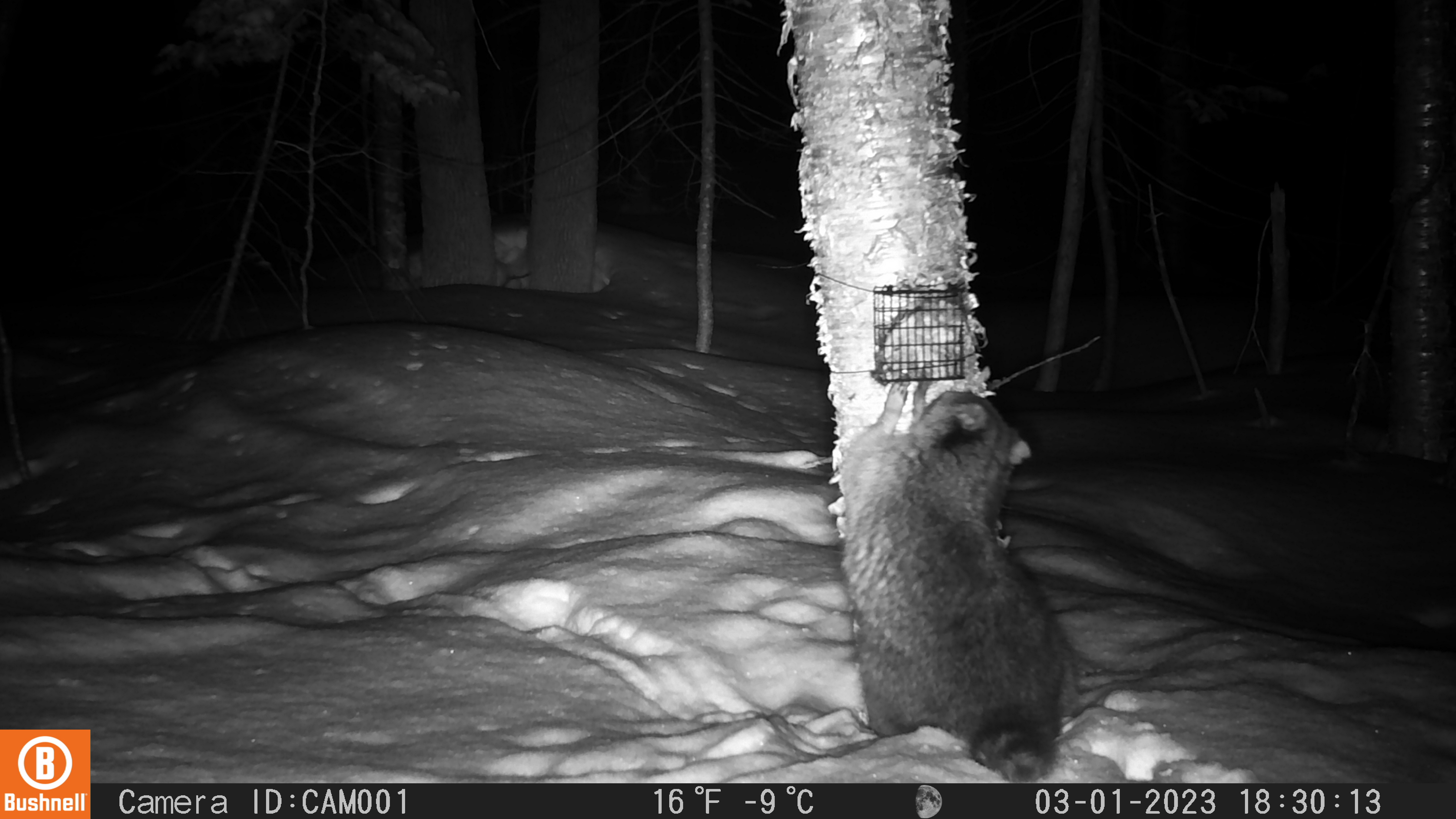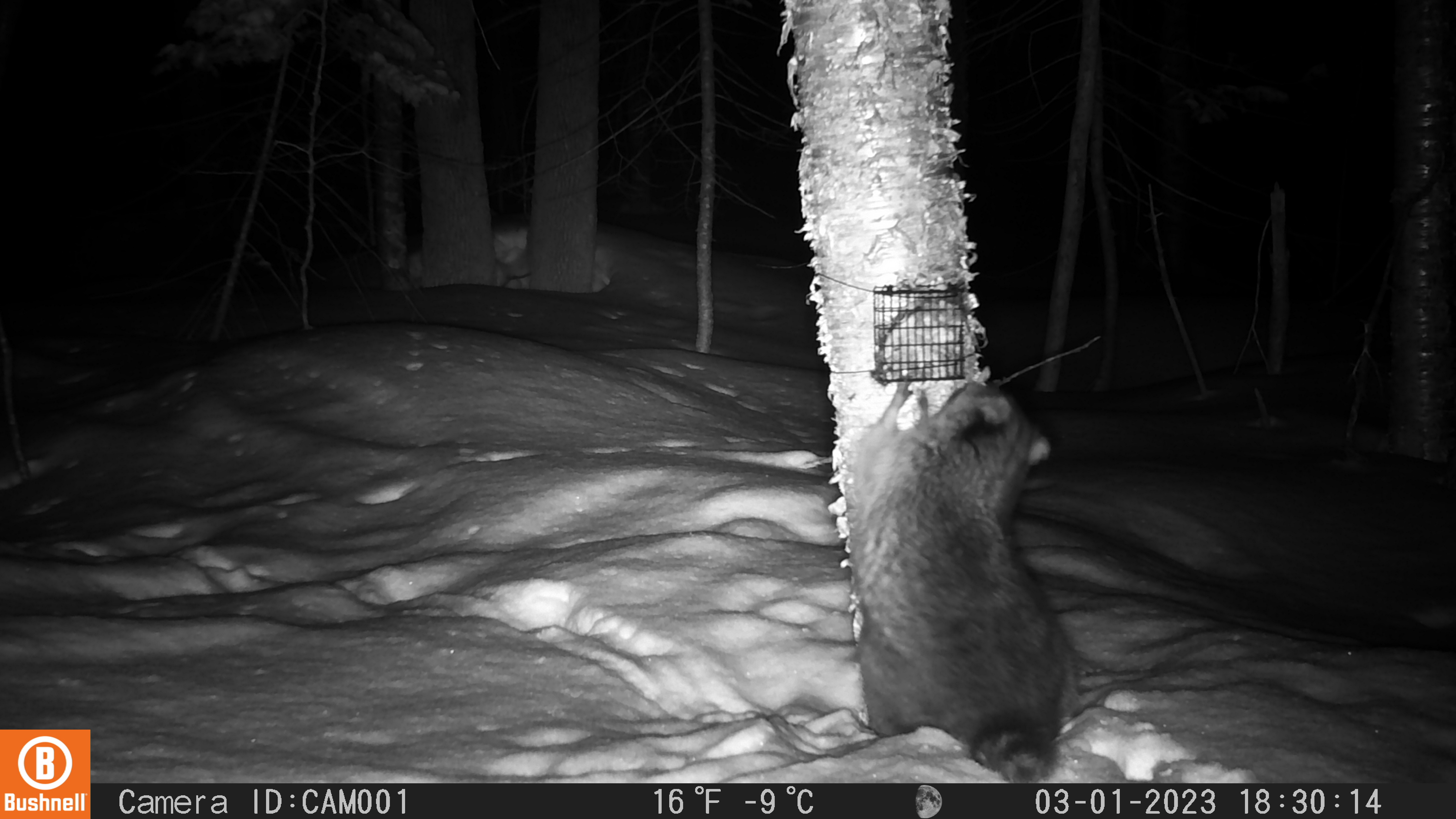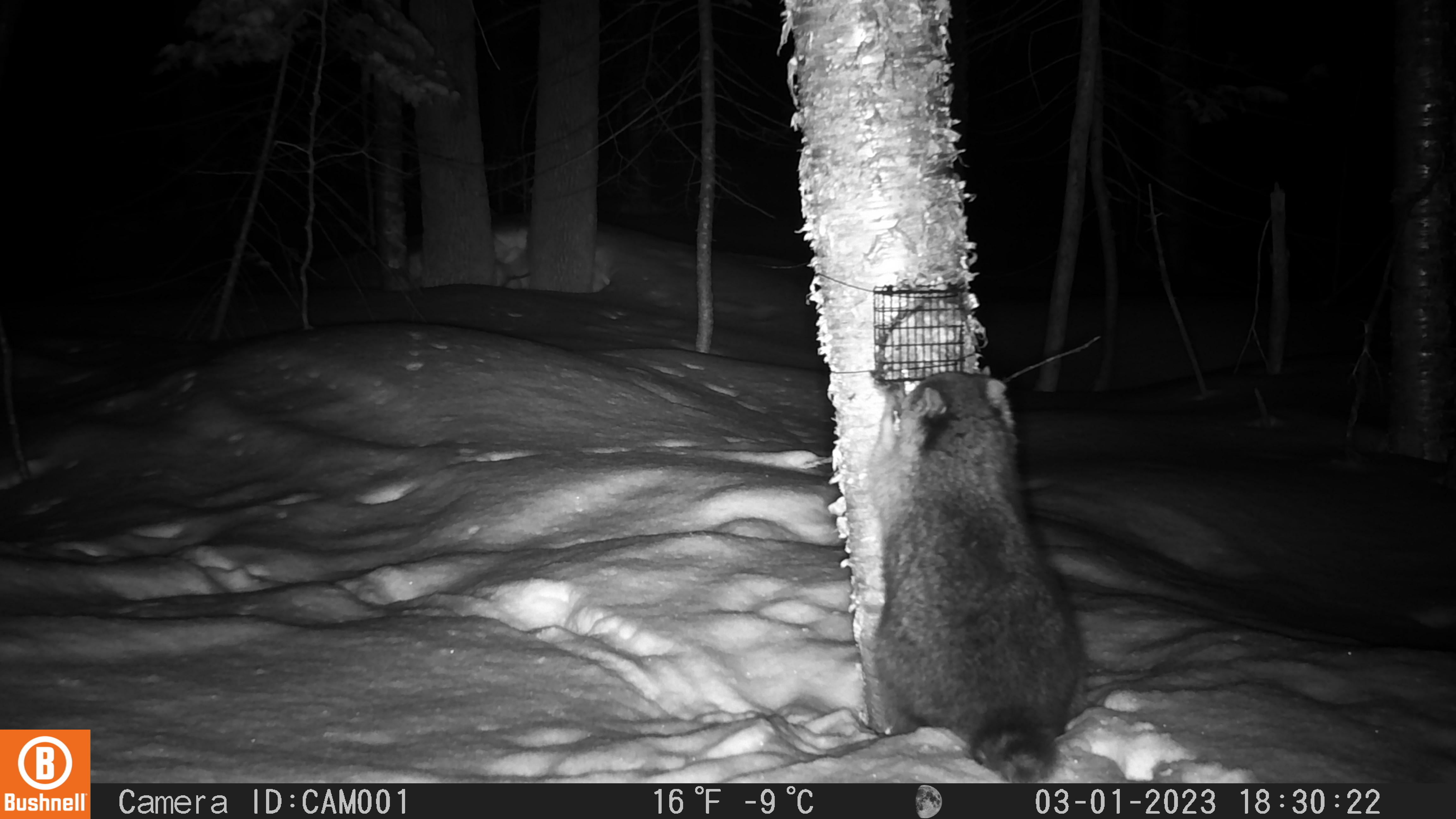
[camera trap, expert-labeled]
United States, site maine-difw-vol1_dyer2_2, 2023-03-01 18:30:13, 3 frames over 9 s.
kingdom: Animalia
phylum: Chordata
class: Mammalia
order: Carnivora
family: Procyonidae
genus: Procyon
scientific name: Procyon lotor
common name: raccoon